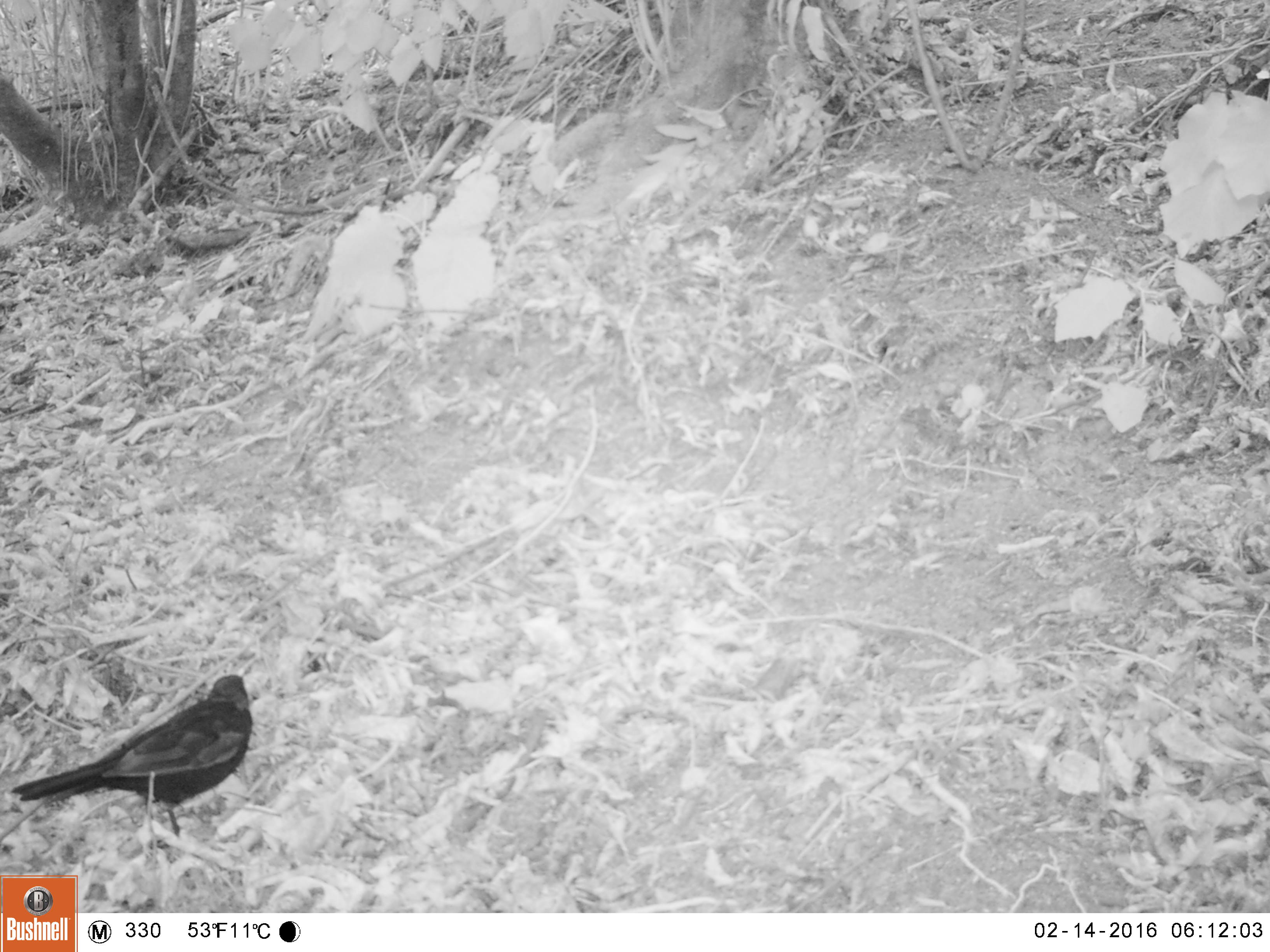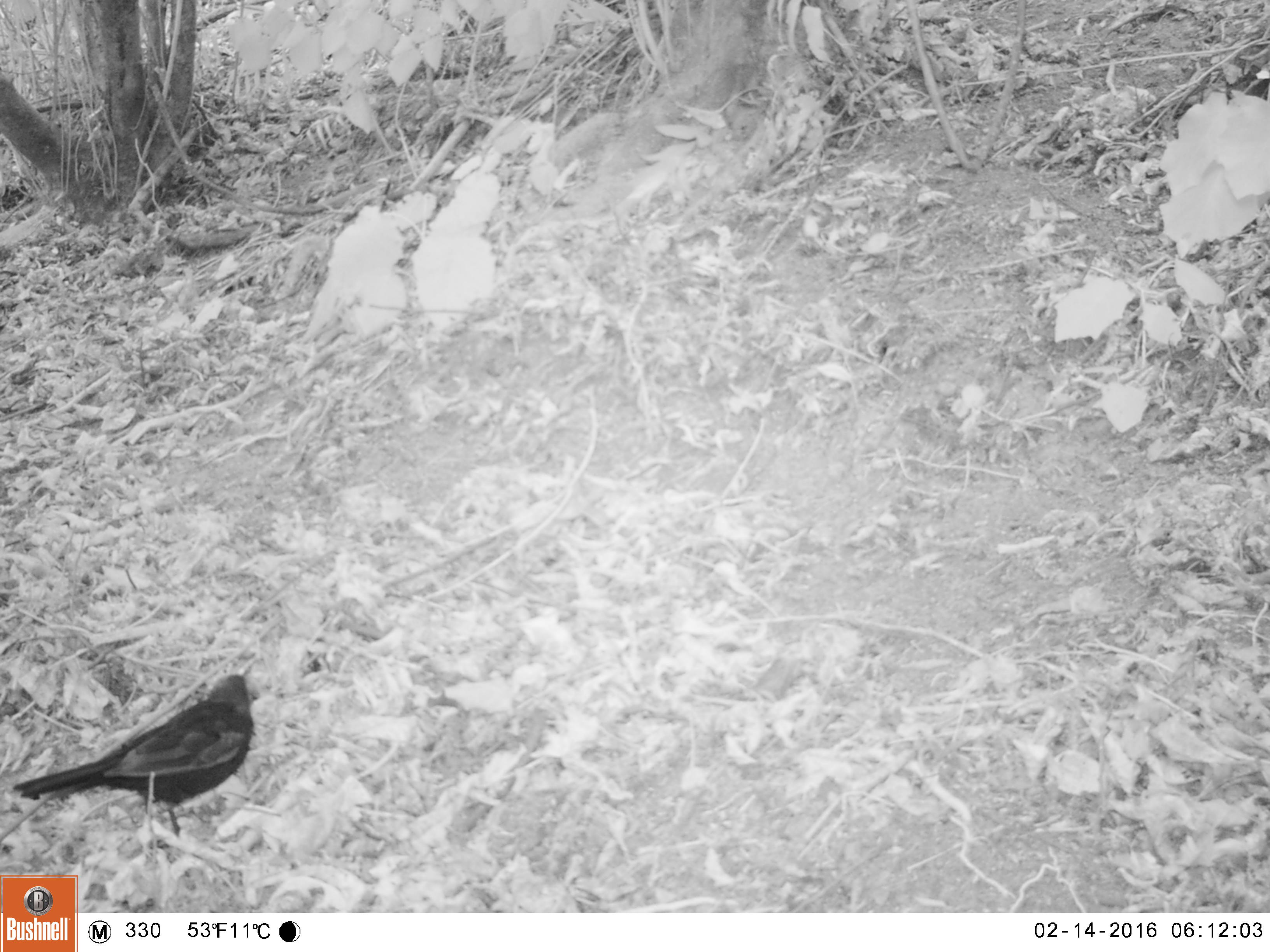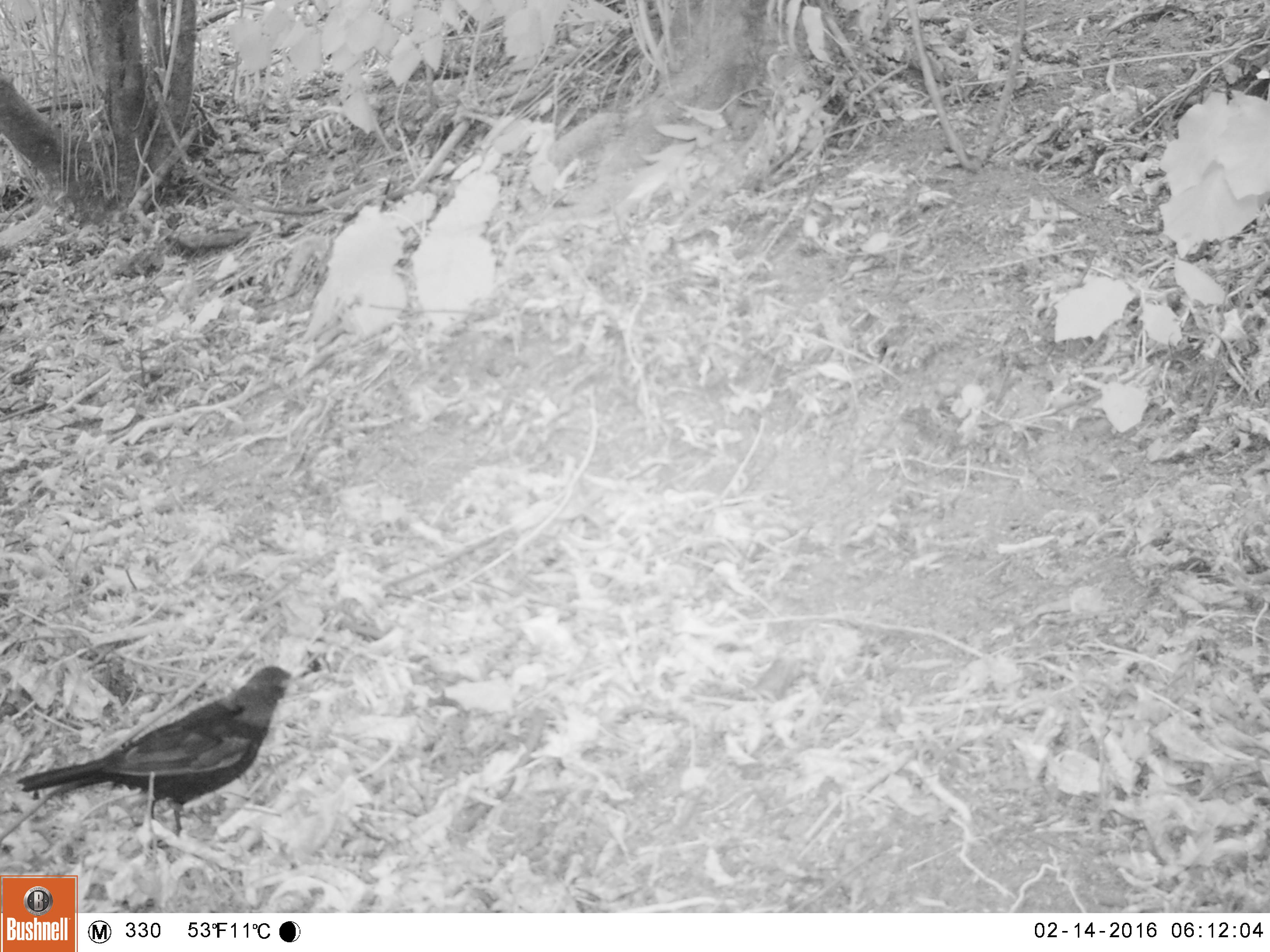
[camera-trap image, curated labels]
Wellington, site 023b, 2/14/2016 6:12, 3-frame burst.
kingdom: Animalia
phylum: Chordata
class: Aves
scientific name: Aves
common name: bird